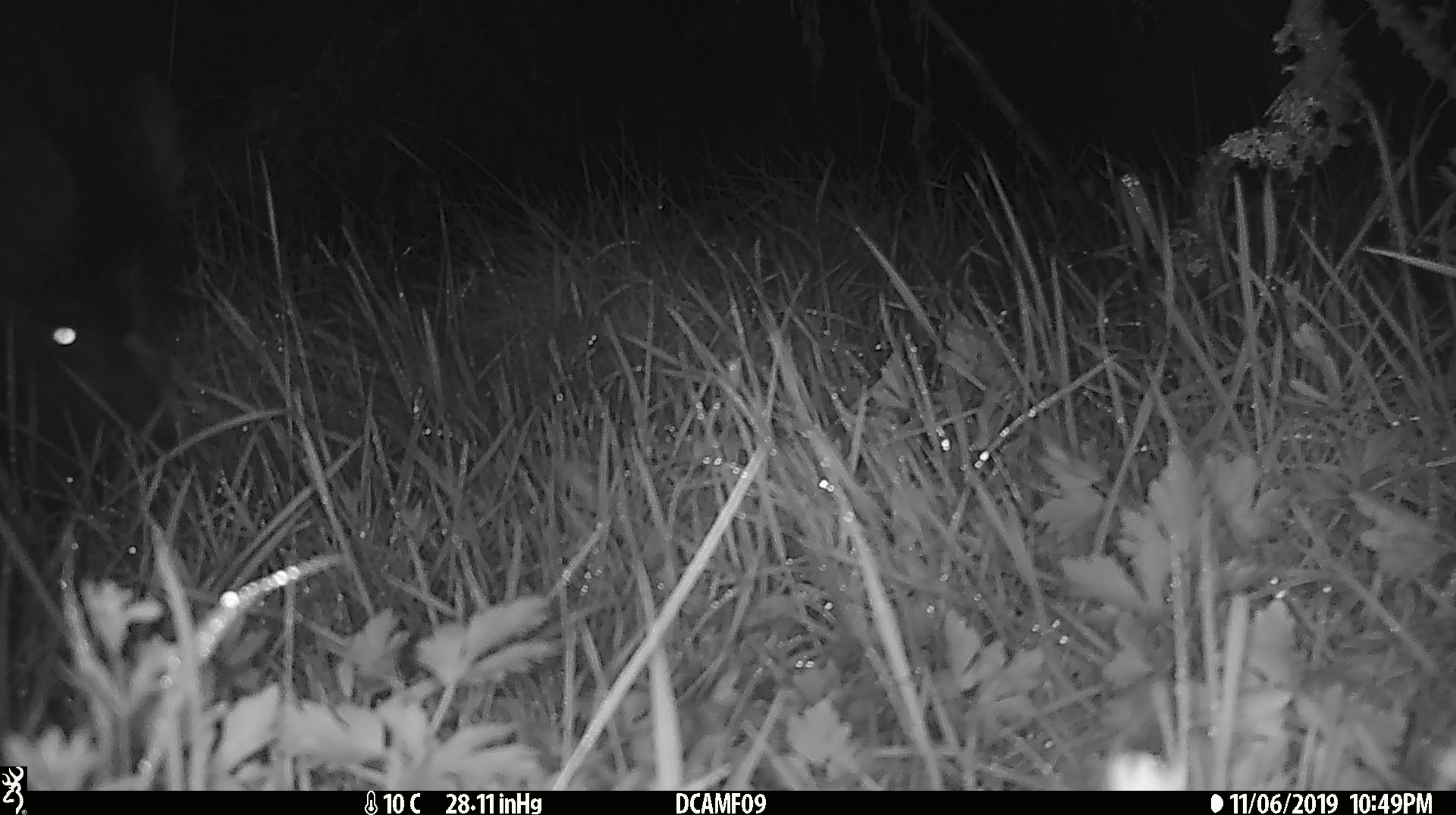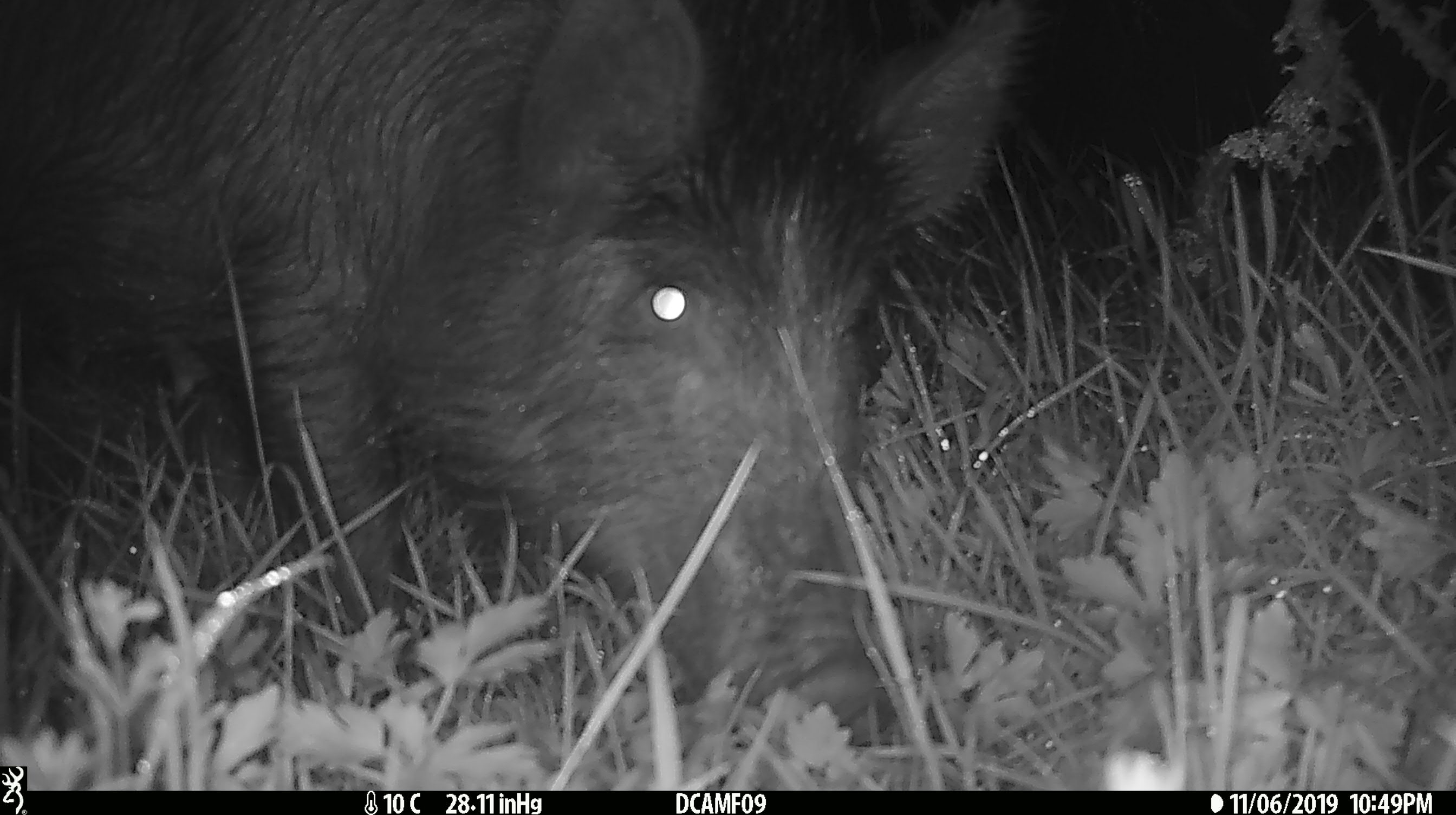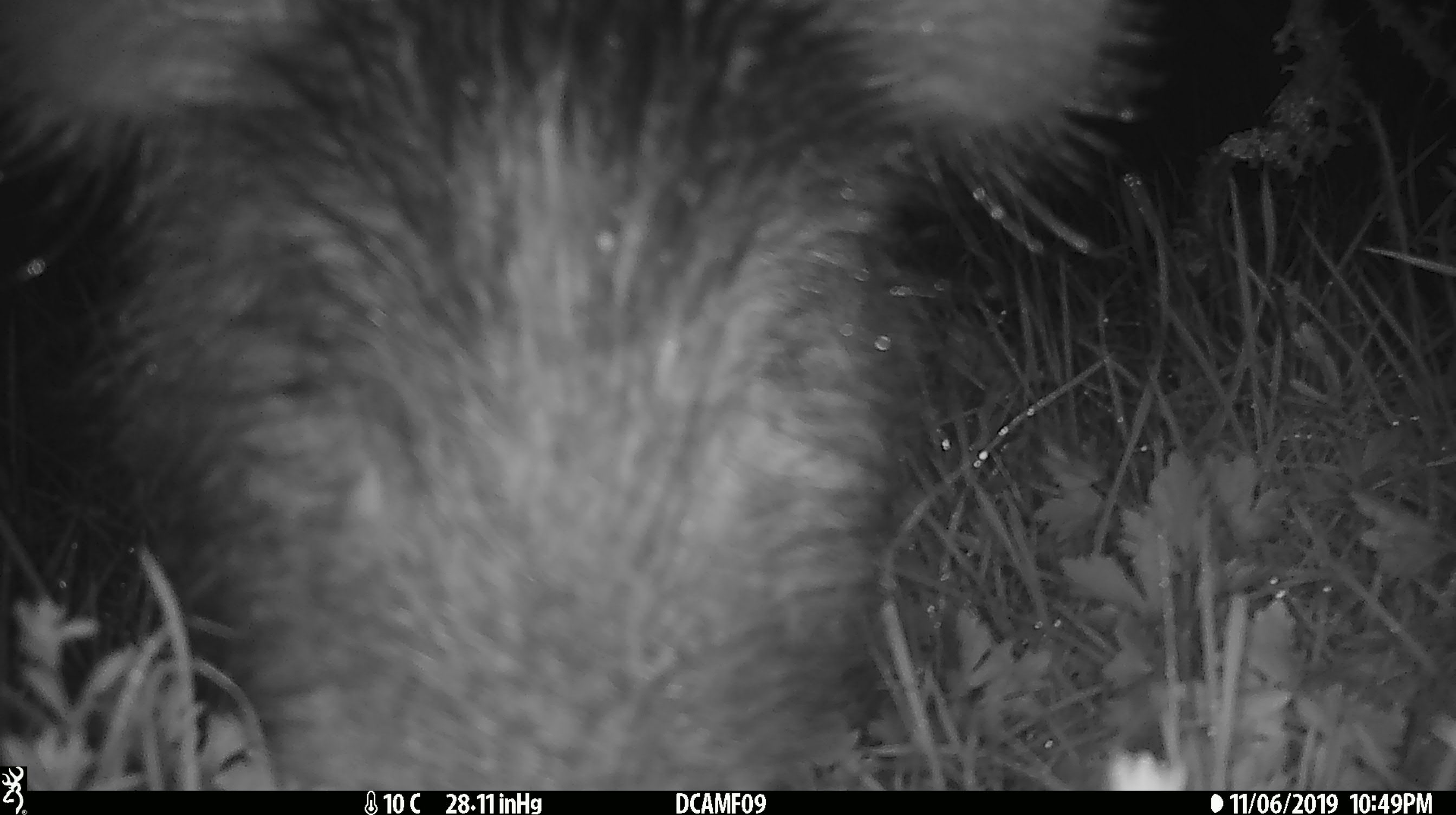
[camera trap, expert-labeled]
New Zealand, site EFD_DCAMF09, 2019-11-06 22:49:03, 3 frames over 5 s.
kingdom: Animalia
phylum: Chordata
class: Mammalia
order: Artiodactyla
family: Suidae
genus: Sus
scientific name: Sus scrofa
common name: pig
Pig (Sus scrofa).